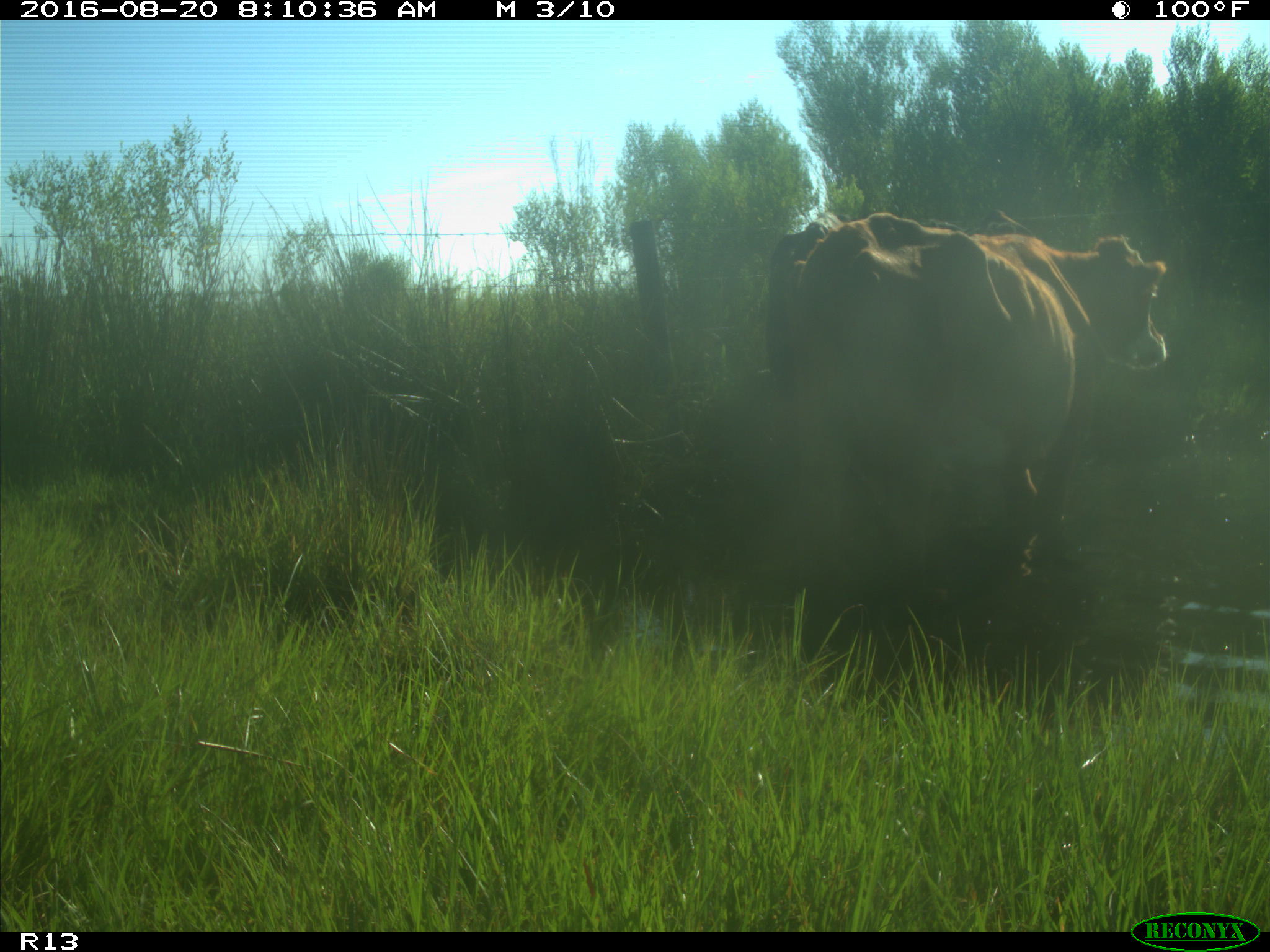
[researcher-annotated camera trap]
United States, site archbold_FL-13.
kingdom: Animalia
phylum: Chordata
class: Mammalia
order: Artiodactyla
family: Bovidae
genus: Bos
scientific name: Bos taurus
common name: domestic cow